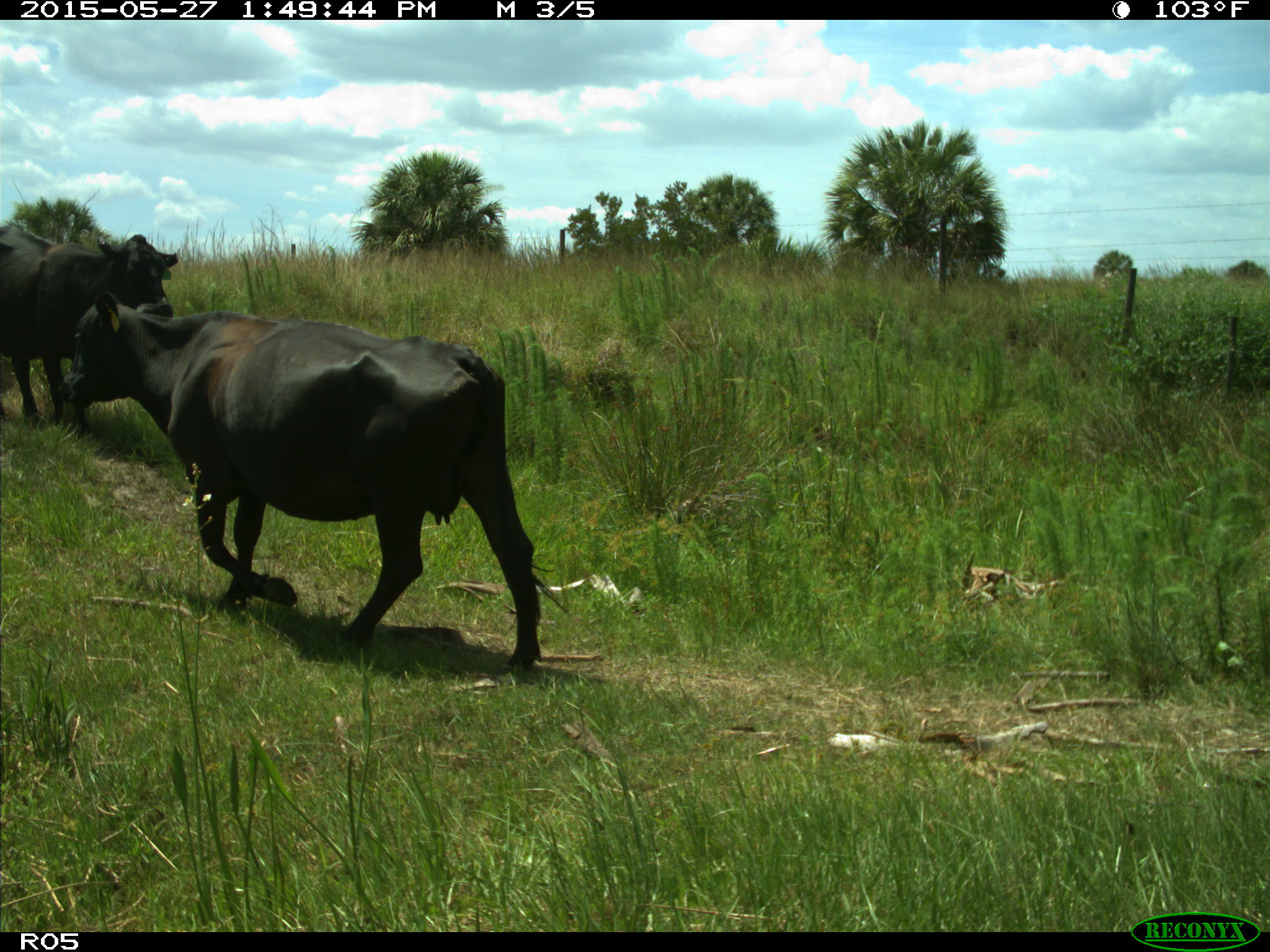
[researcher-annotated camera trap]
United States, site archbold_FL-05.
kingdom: Animalia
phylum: Chordata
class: Mammalia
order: Artiodactyla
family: Bovidae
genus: Bos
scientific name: Bos taurus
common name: domestic cow